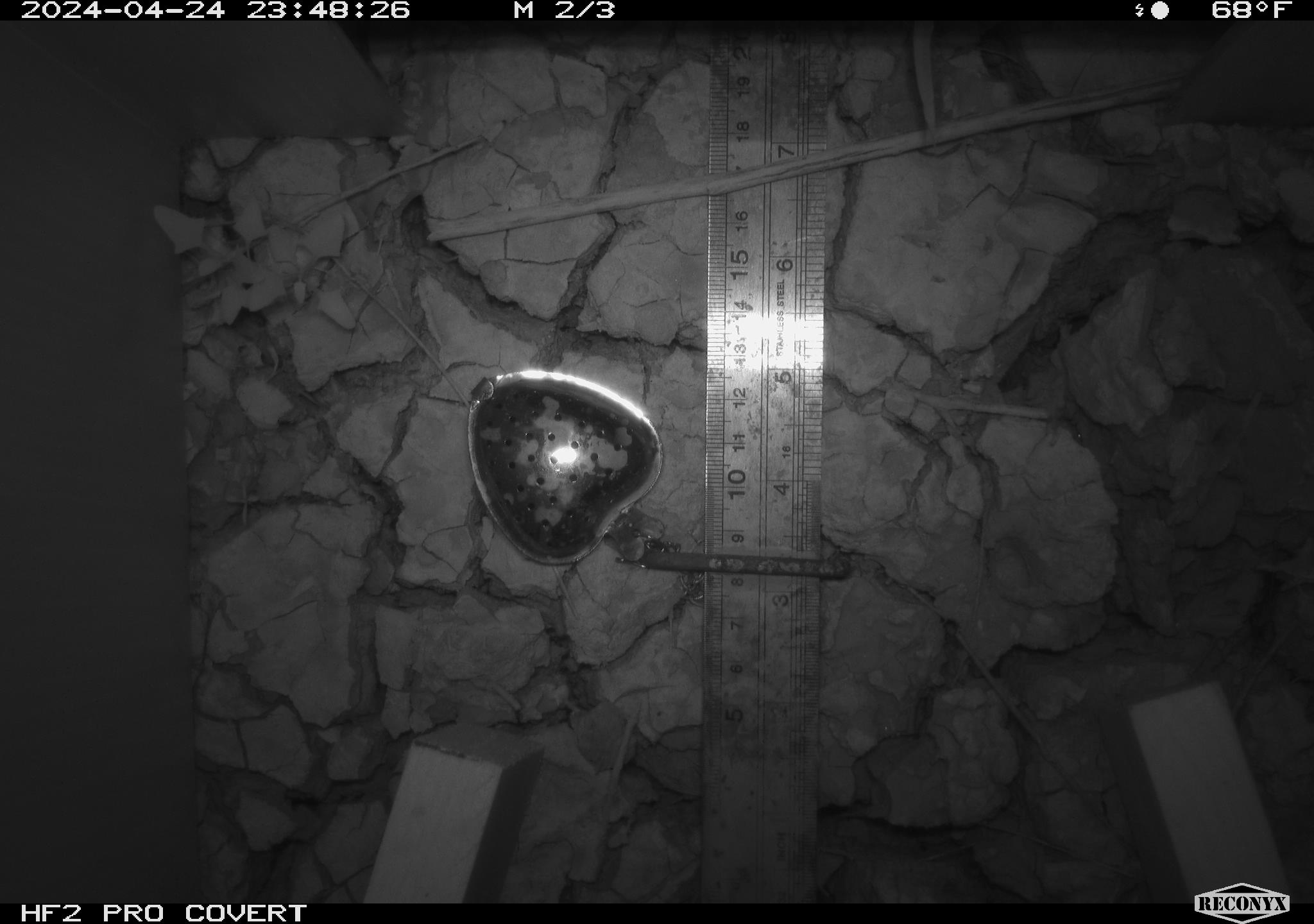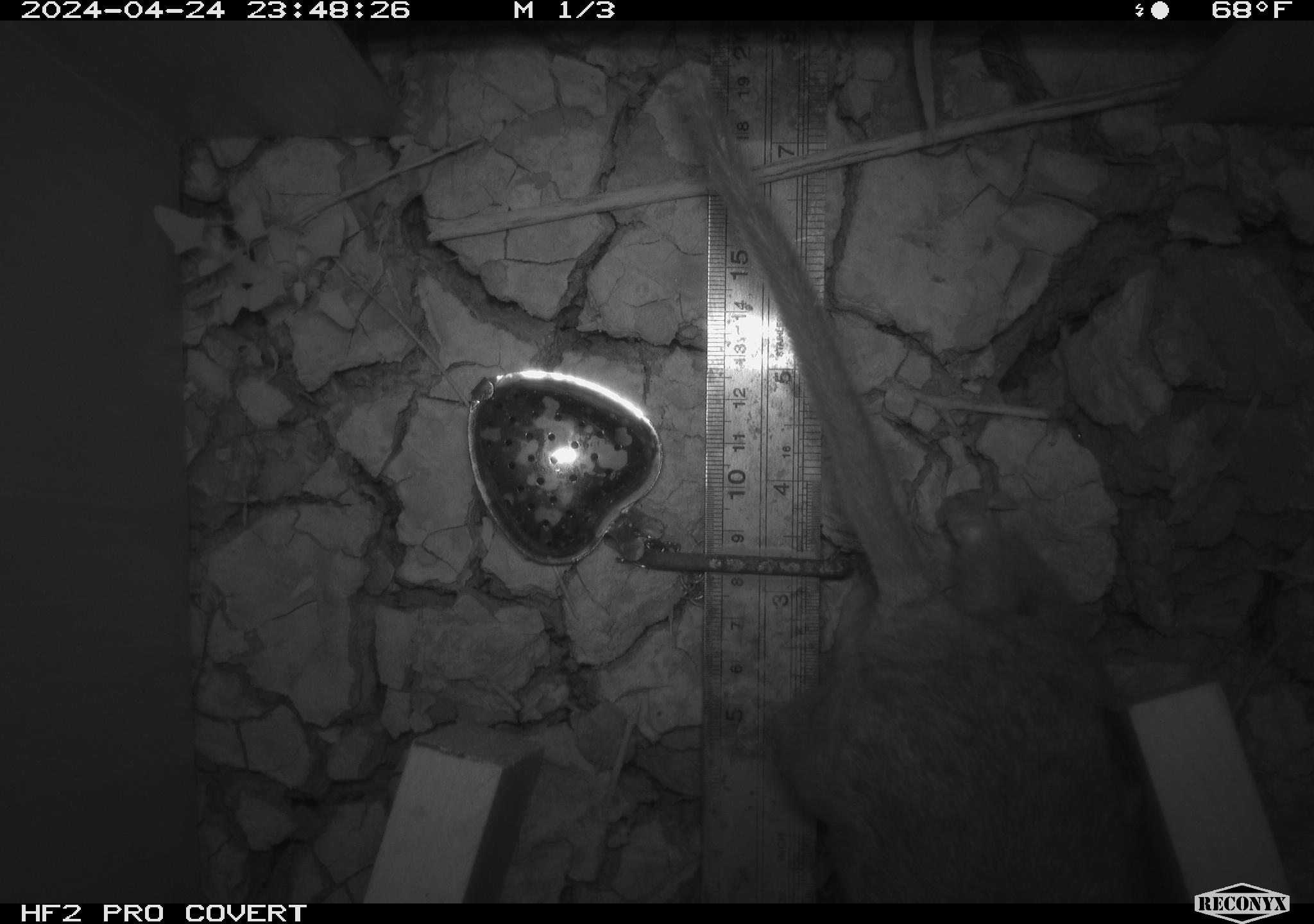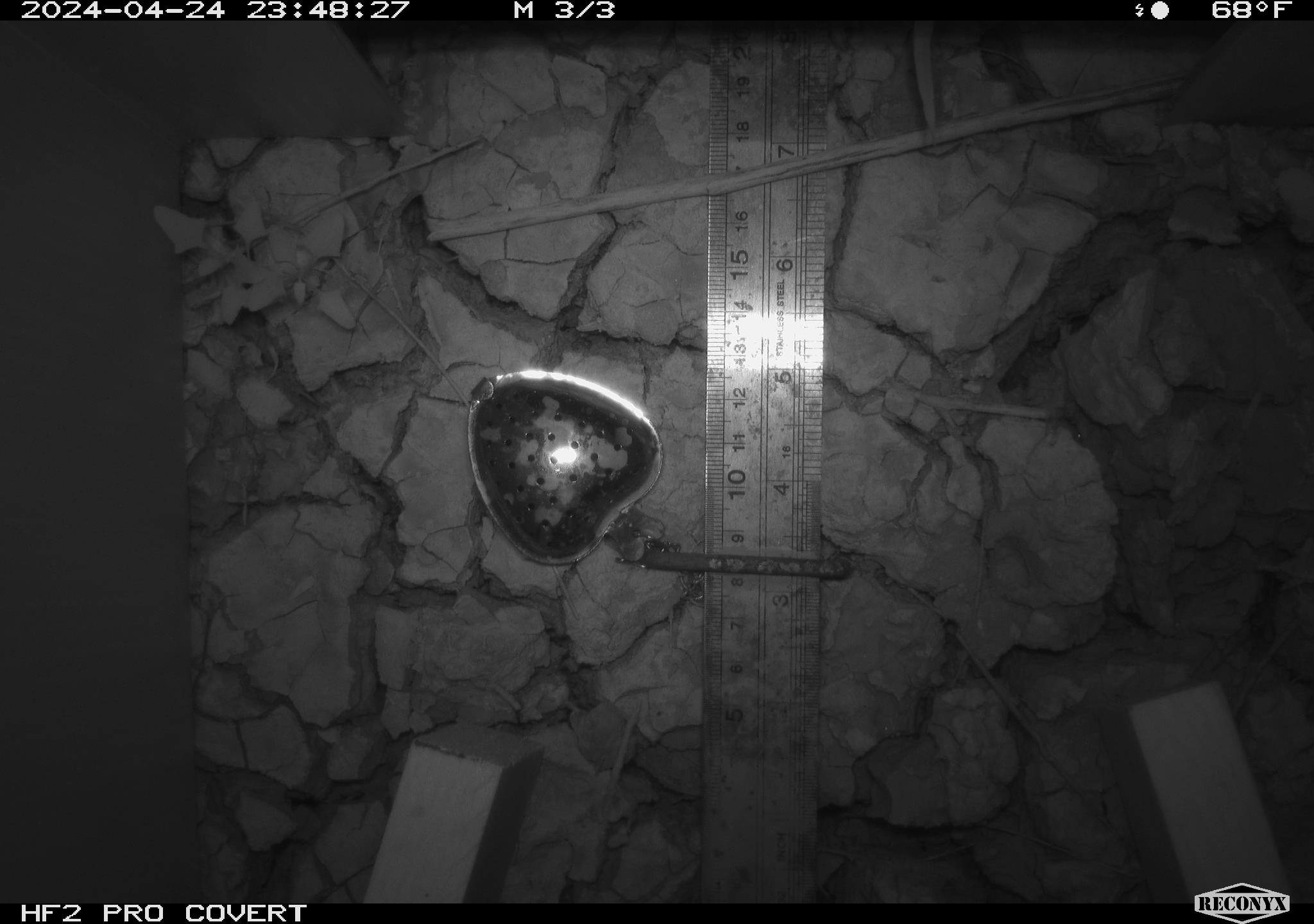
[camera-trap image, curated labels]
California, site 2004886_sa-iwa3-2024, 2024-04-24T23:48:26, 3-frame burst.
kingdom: Animalia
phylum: Chordata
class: Mammalia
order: Rodentia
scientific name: Rodentia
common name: woodrat or rat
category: woodrat or rat species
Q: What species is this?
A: Woodrat or rat species (woodrat or rat) (Rodentia).